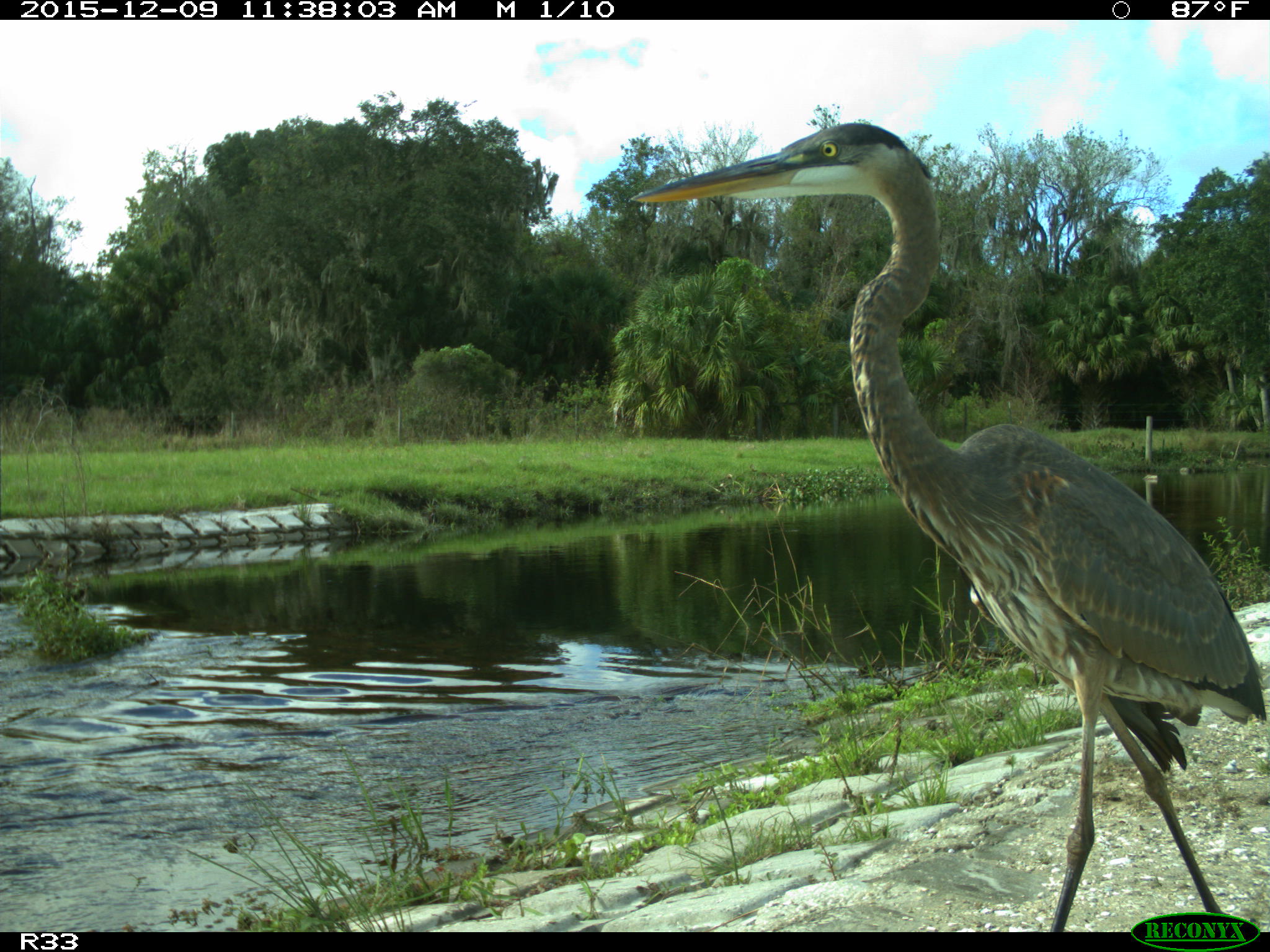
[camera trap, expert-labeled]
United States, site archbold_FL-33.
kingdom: Animalia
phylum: Chordata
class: Aves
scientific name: Aves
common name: birds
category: unidentified bird